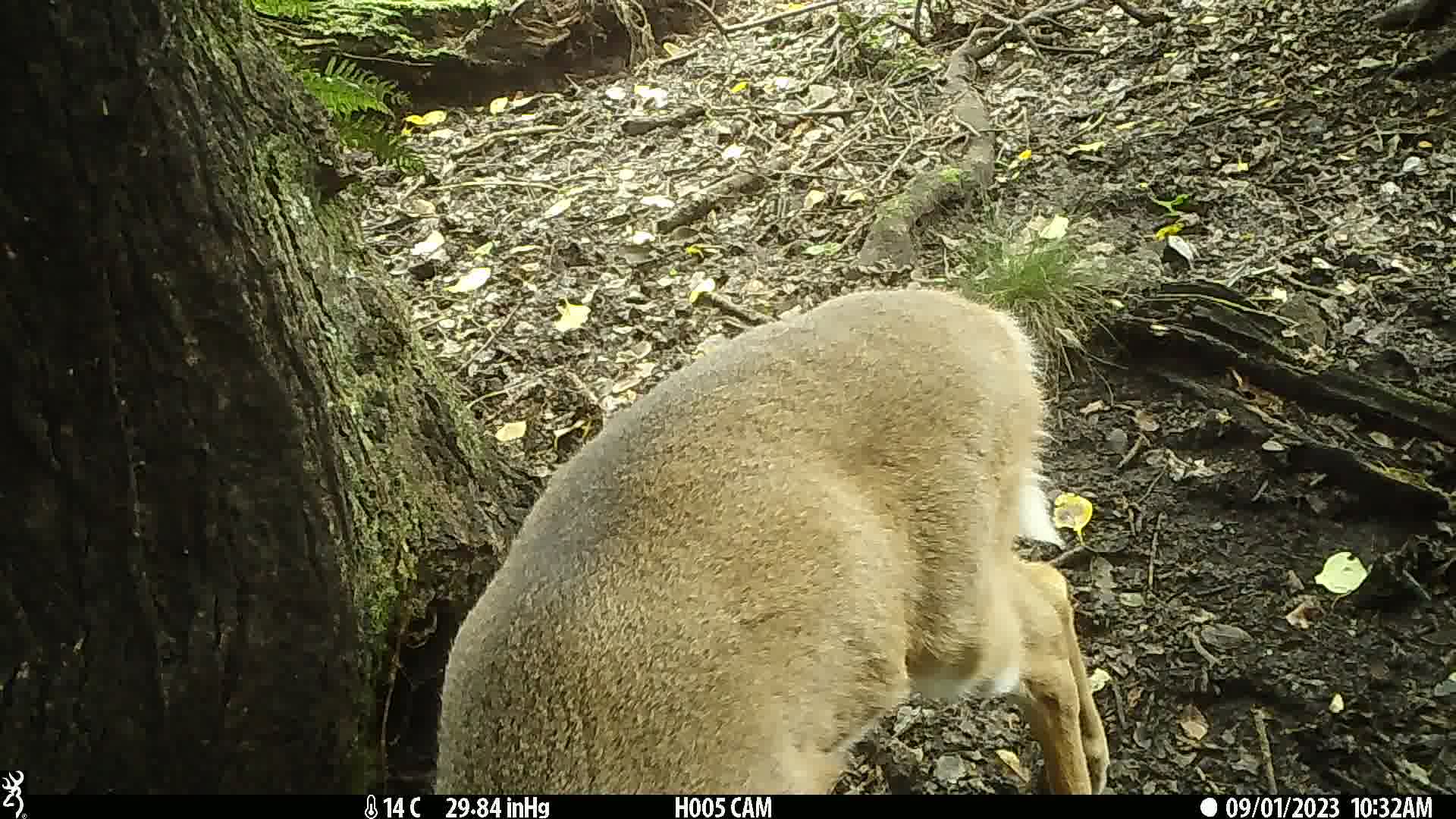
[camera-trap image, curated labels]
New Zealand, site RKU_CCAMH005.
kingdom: Animalia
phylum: Chordata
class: Mammalia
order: Artiodactyla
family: Cervidae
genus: Odocoileus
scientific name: Odocoileus virginianus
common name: white-tailed deer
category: white tailed deer